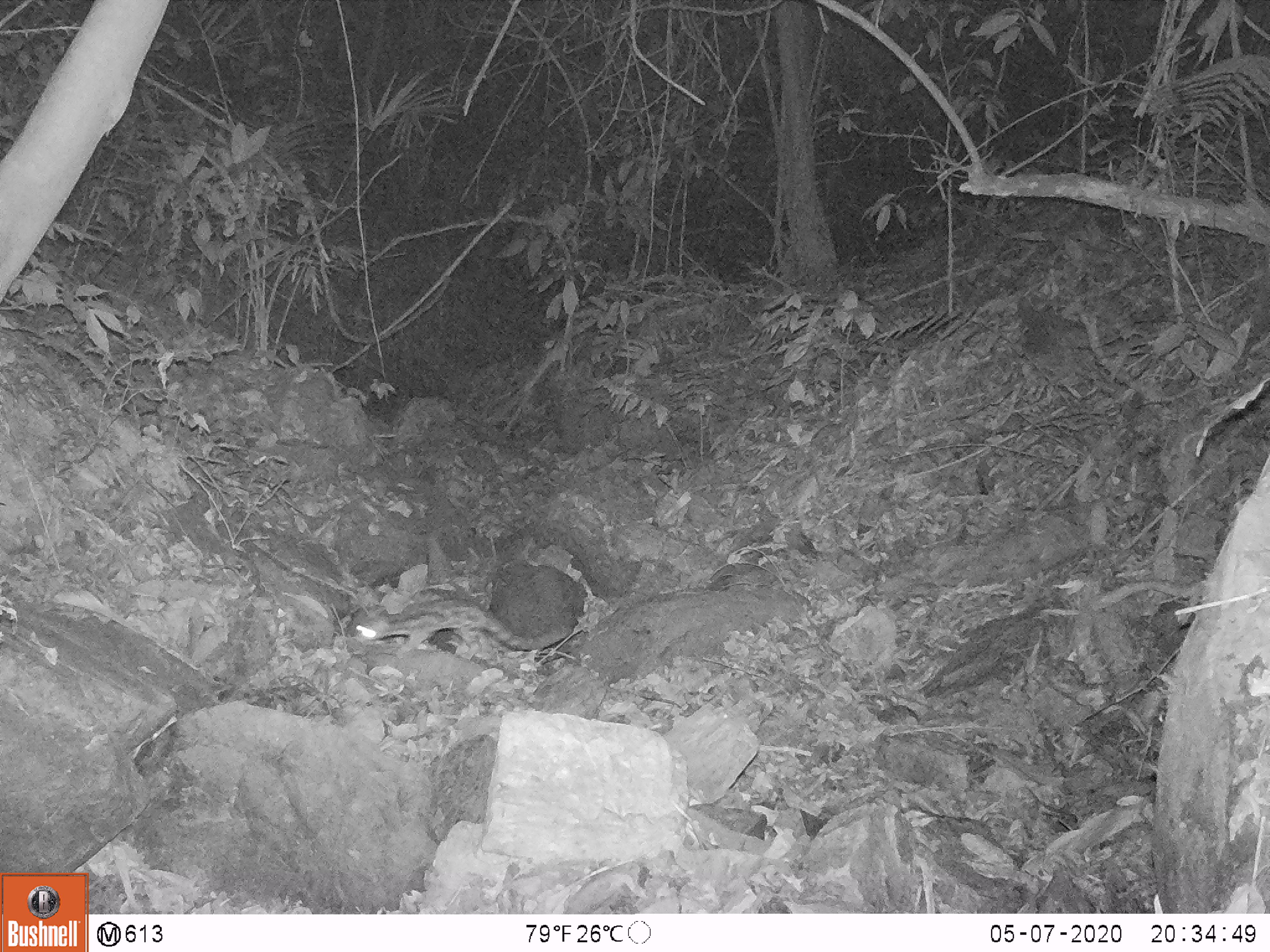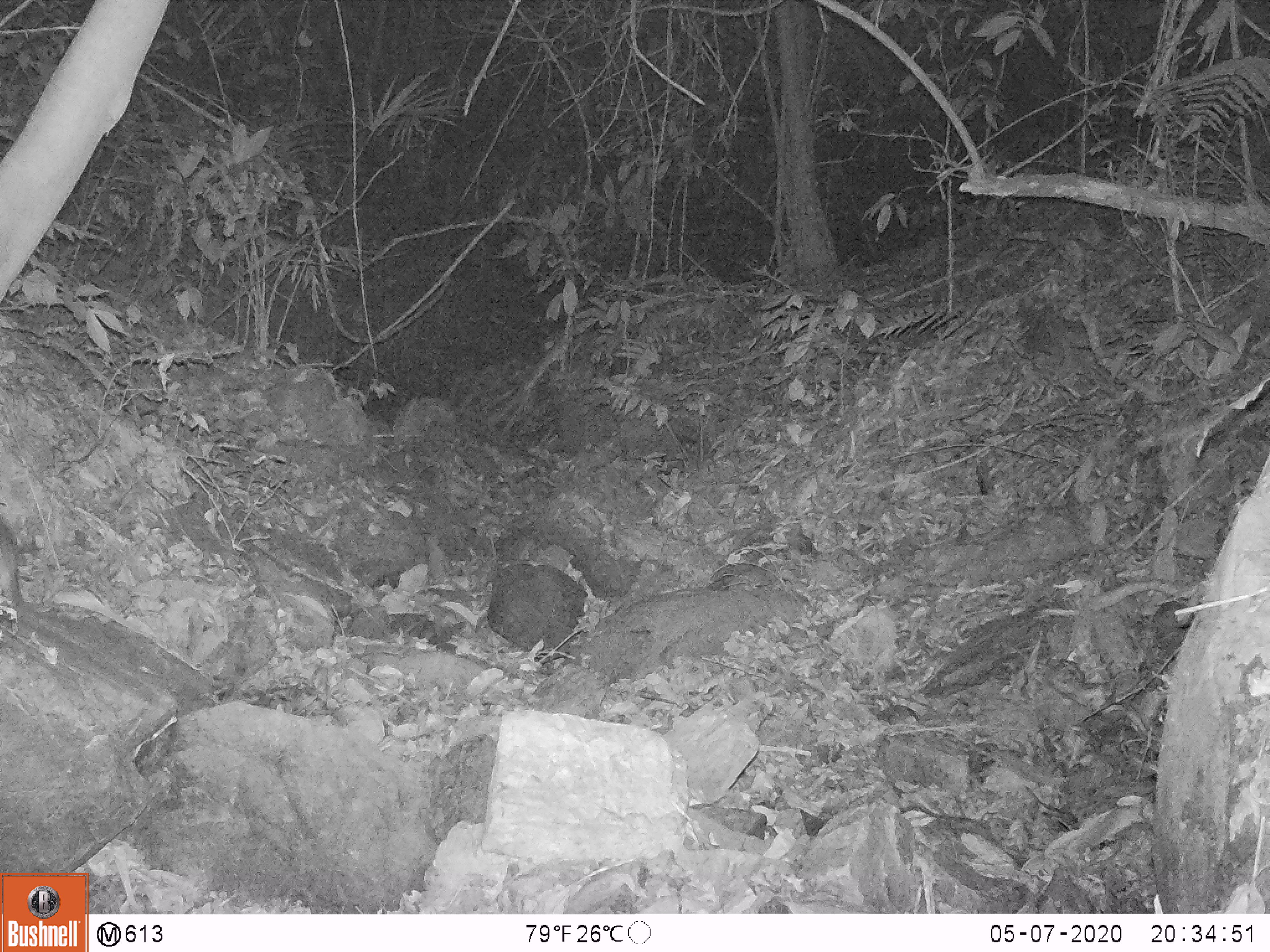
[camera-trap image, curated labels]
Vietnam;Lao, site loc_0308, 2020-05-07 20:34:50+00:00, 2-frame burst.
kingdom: Animalia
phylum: Chordata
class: Mammalia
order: Carnivora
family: Prionodontidae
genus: Prionodon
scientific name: Prionodon pardicolor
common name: spotted linsang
Spotted linsang (Prionodon pardicolor). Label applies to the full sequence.